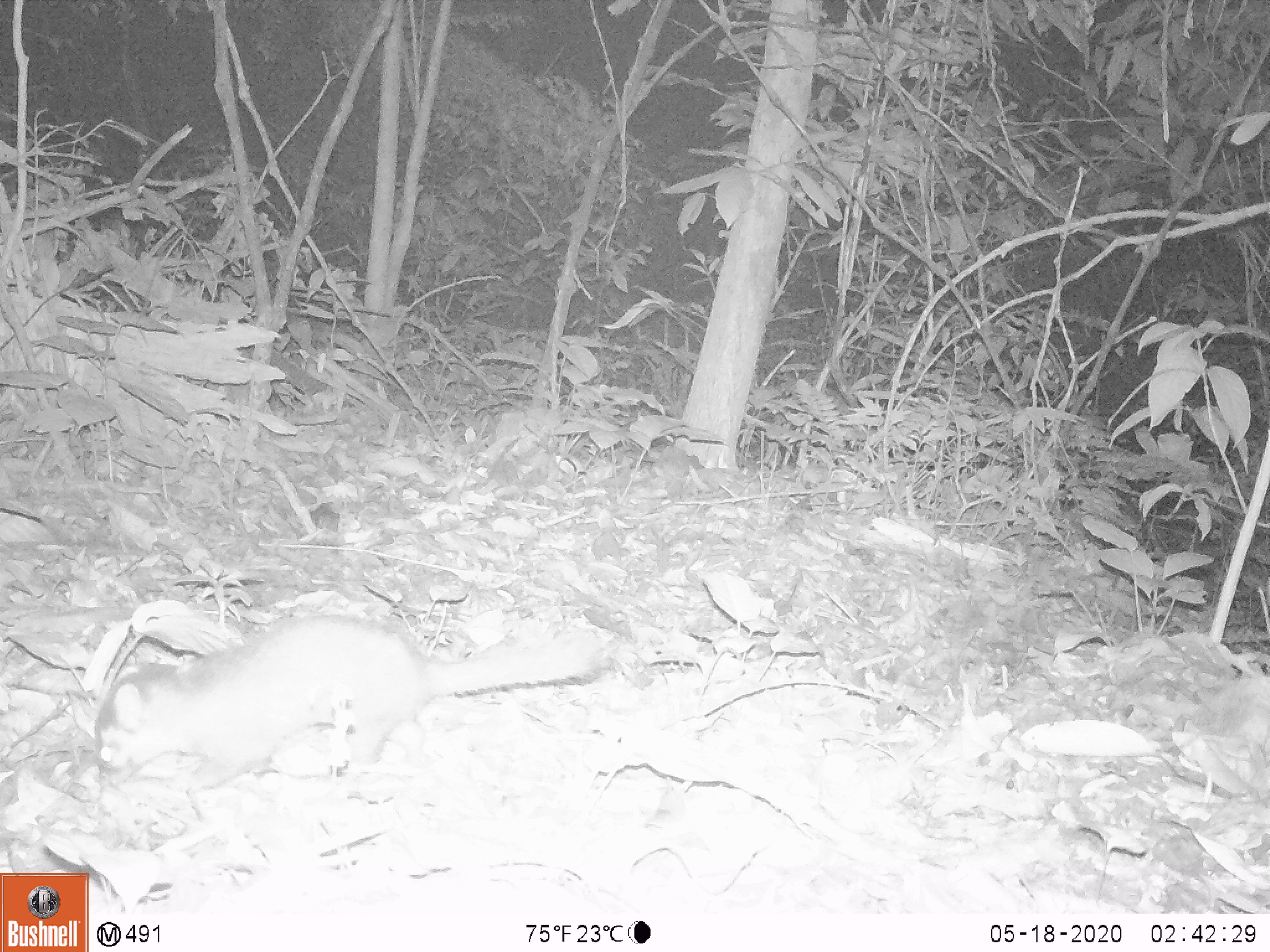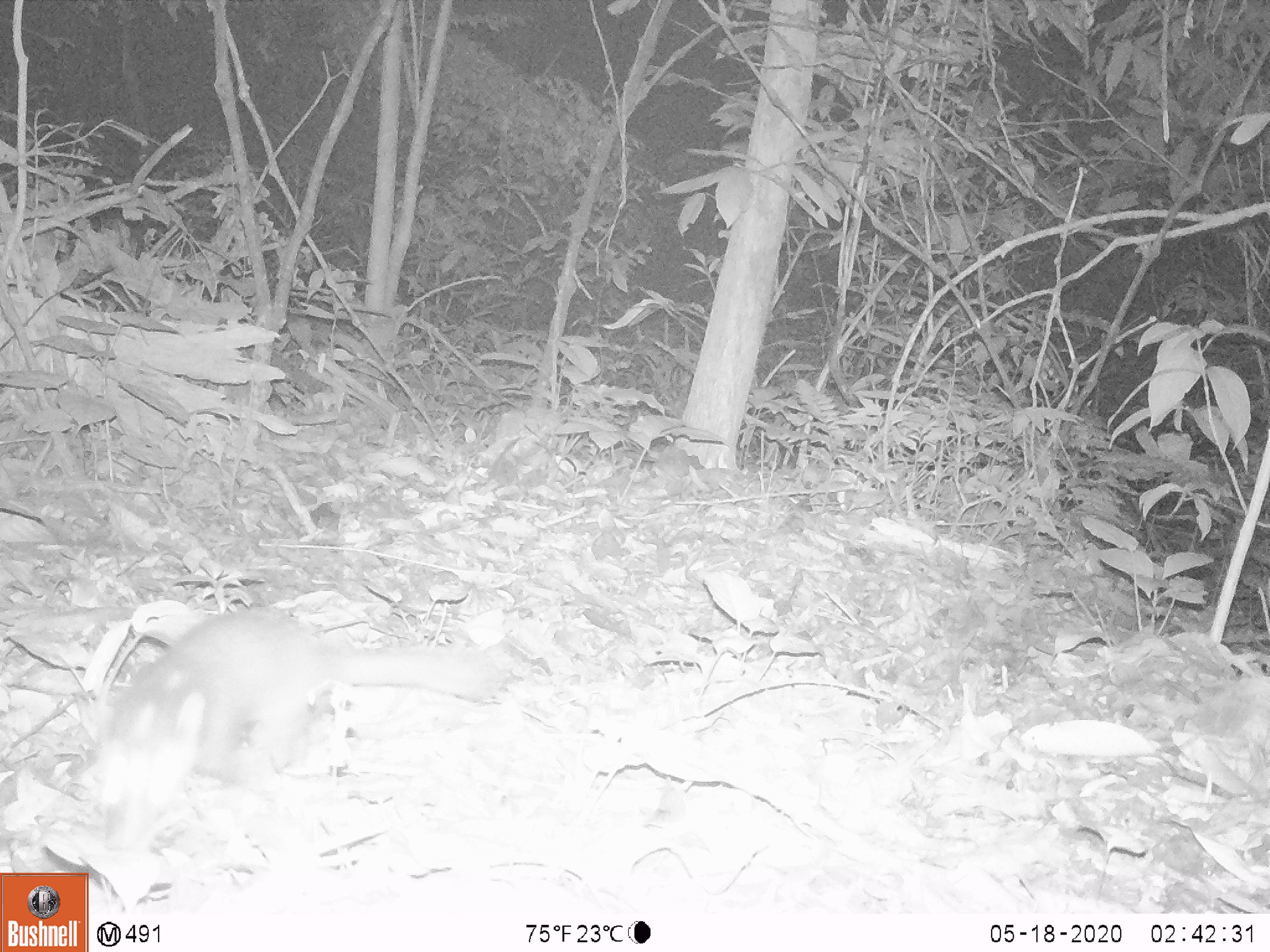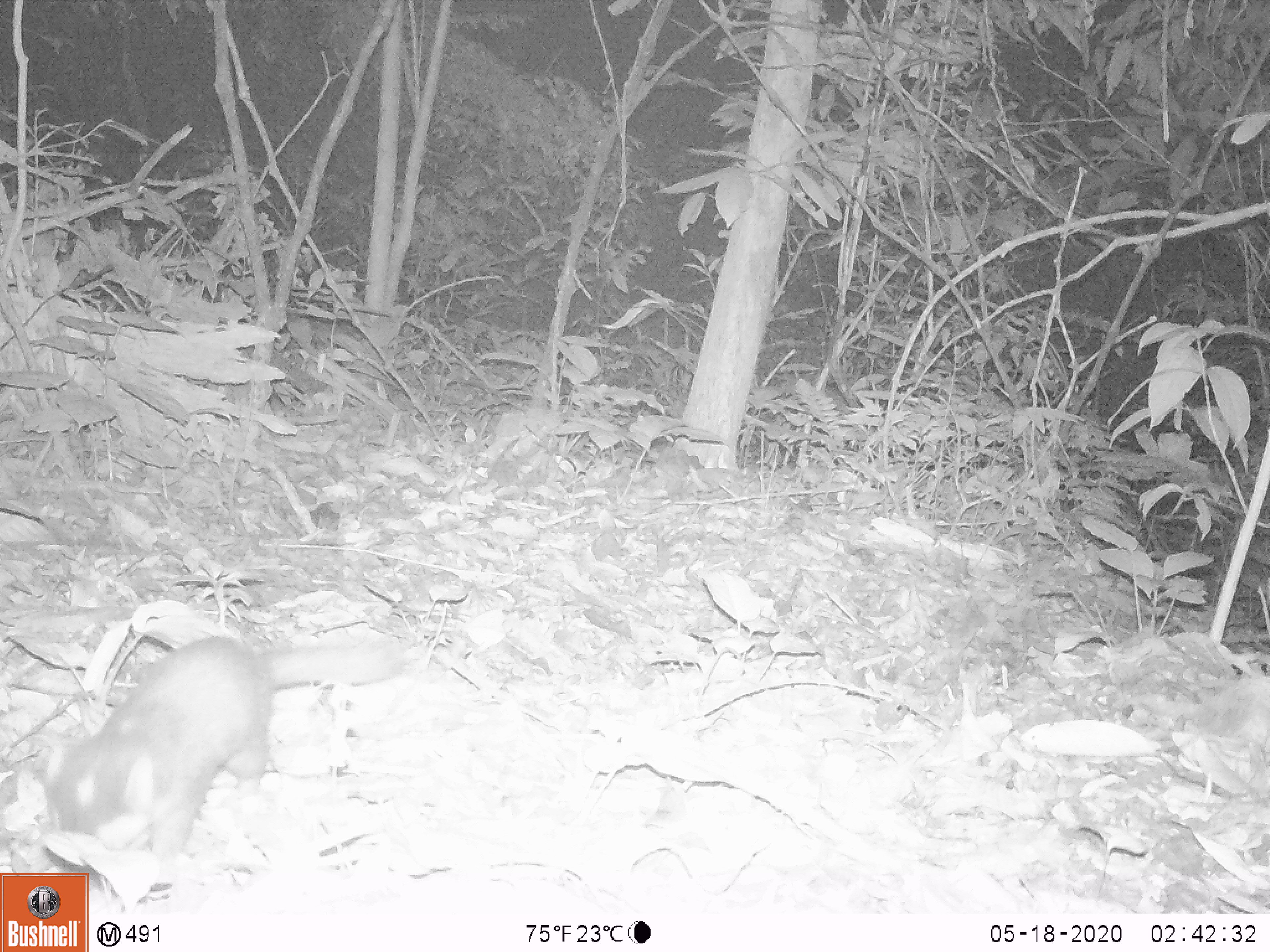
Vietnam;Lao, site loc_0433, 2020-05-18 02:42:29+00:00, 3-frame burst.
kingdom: Animalia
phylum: Chordata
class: Mammalia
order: Carnivora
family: Mustelidae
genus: Melogale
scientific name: Melogale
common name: ferret badger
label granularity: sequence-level